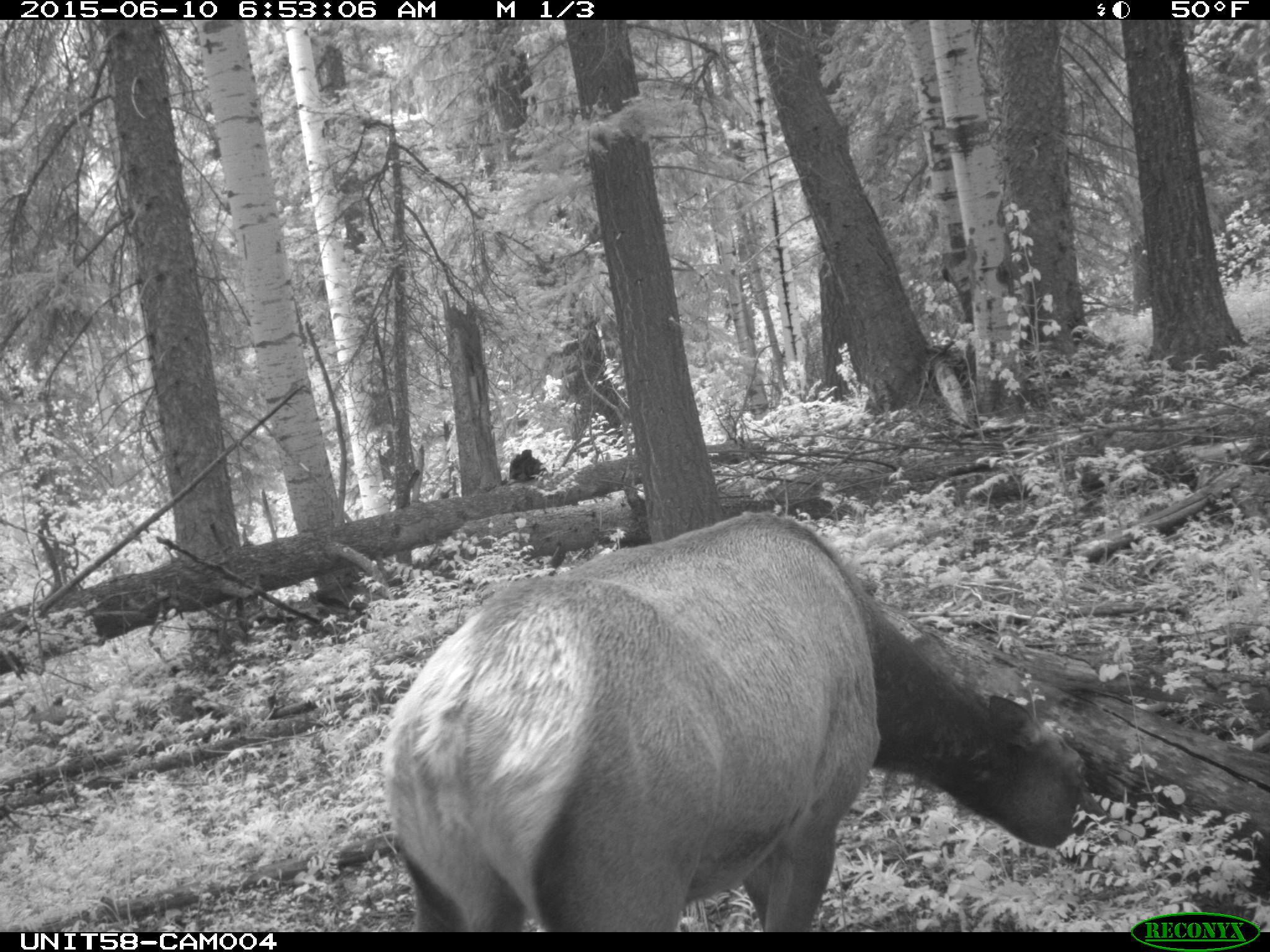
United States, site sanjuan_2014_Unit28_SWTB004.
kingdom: Animalia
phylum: Chordata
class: Mammalia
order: Artiodactyla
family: Cervidae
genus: Cervus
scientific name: Cervus elaphus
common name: red deer